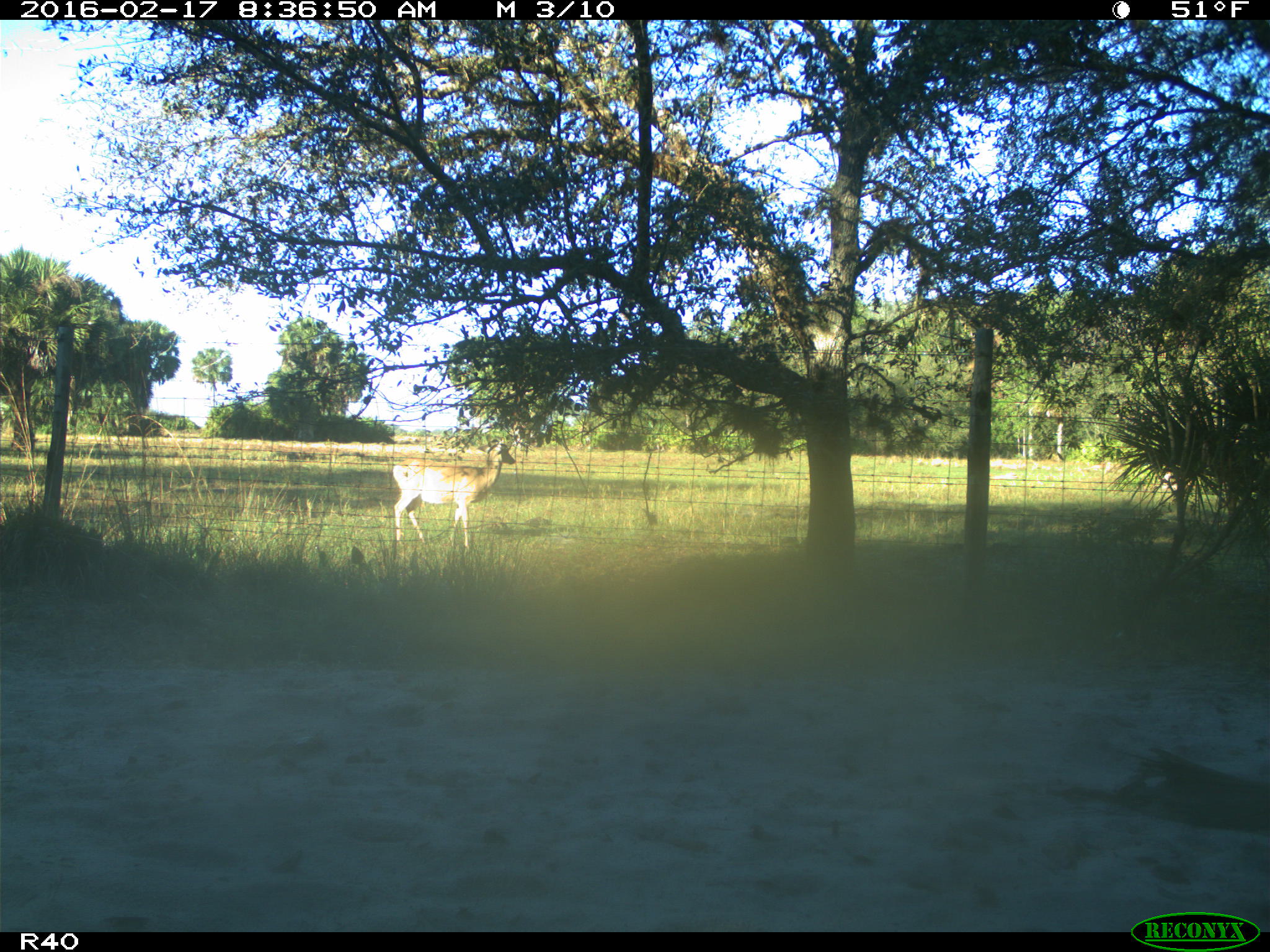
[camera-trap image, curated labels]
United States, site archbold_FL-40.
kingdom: Animalia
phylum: Chordata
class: Mammalia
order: Artiodactyla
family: Cervidae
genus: Odocoileus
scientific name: Odocoileus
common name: deer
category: unidentified deer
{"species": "unidentified deer (deer) (Odocoileus)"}